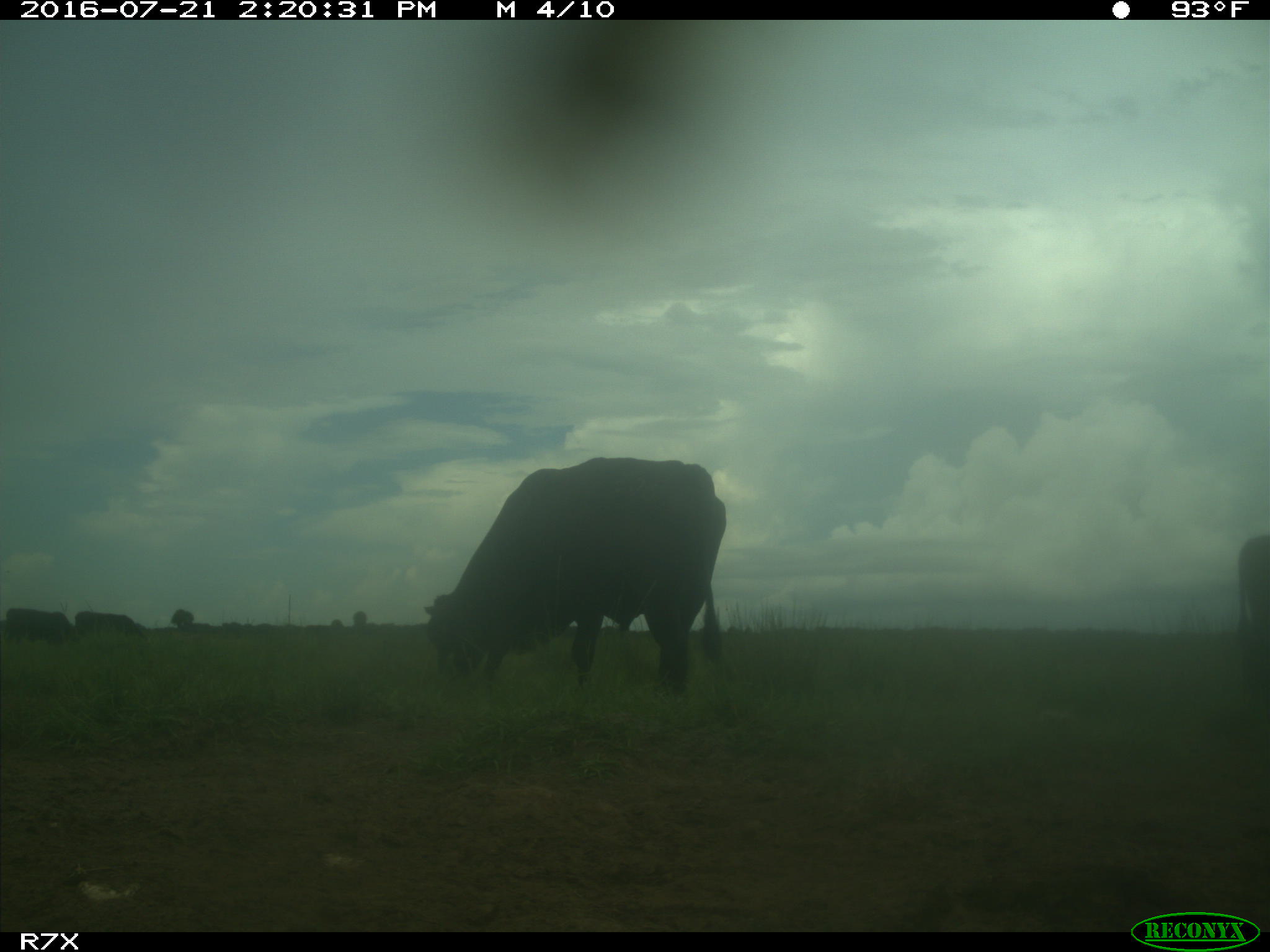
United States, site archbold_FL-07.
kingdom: Animalia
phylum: Chordata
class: Mammalia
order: Artiodactyla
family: Bovidae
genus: Bos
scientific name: Bos taurus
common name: domestic cow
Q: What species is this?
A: Bos taurus (domestic cow).